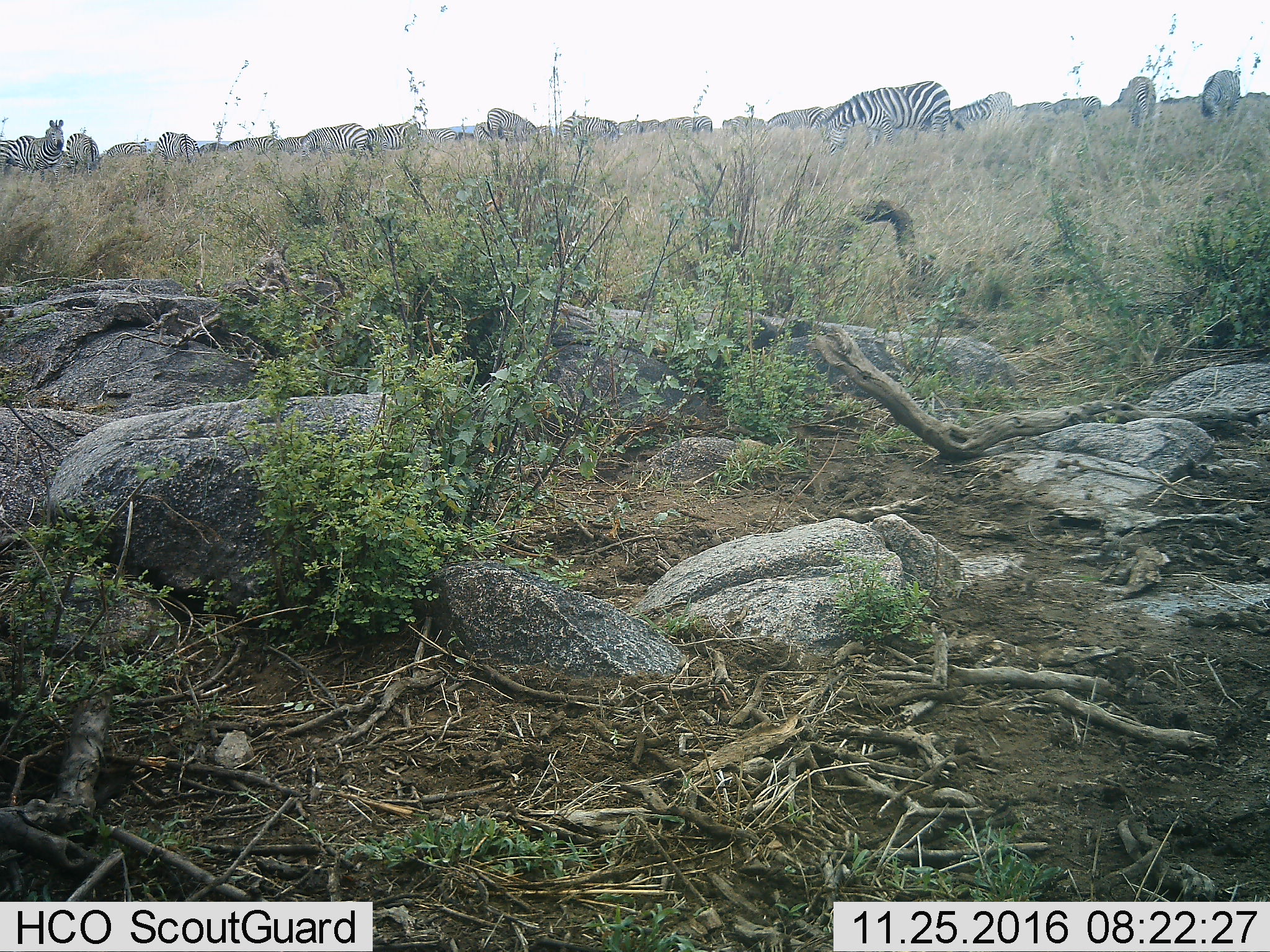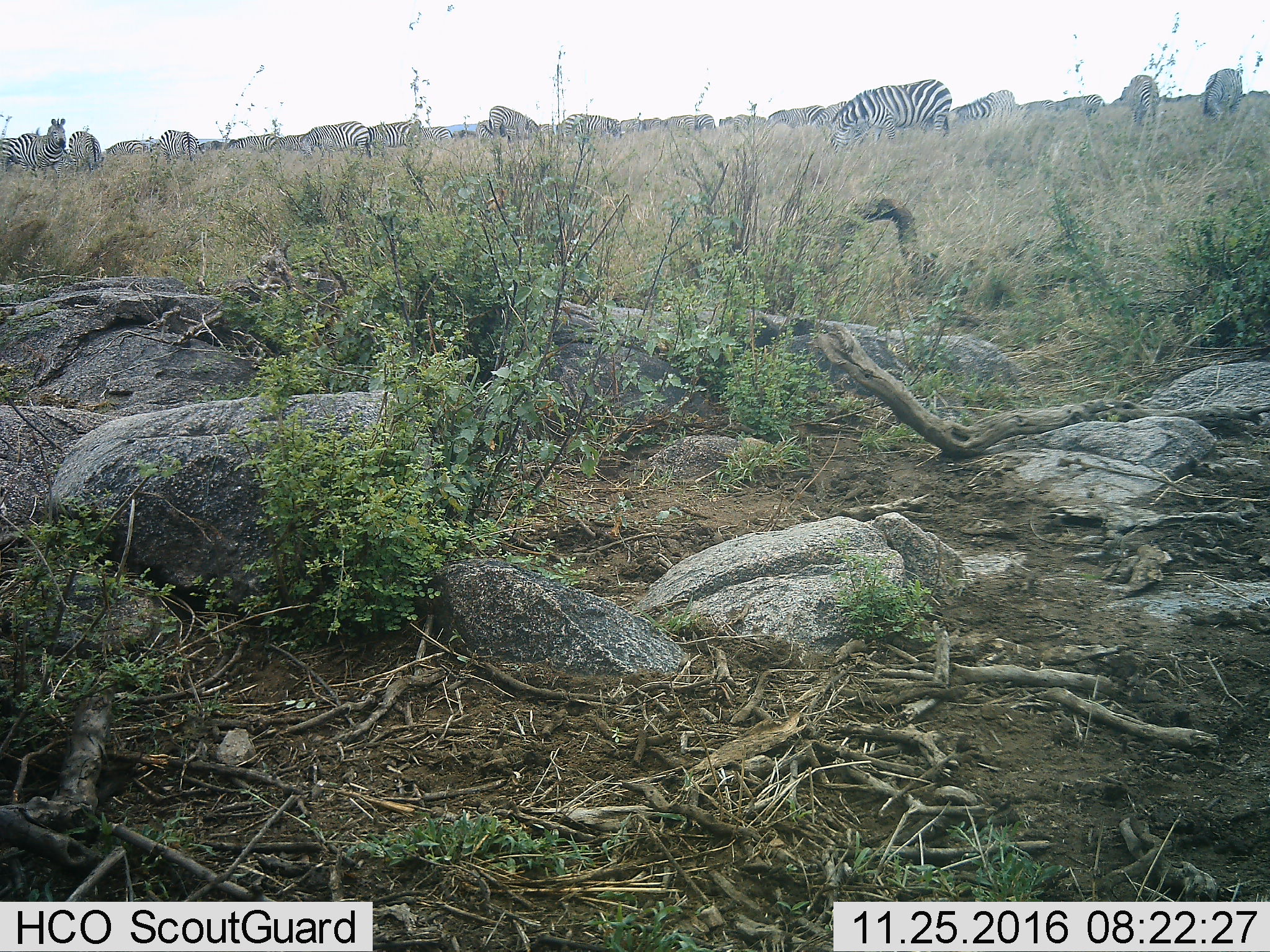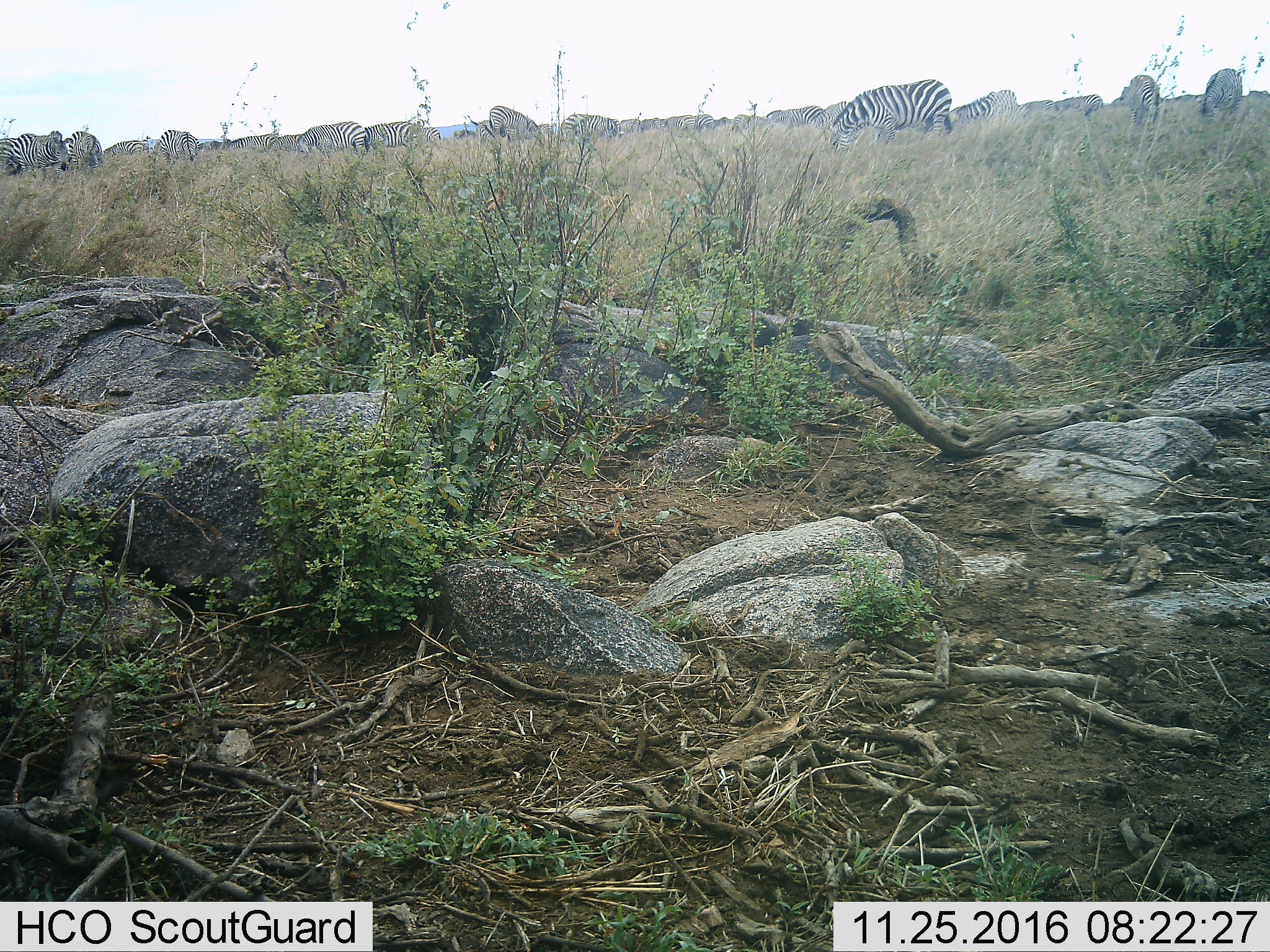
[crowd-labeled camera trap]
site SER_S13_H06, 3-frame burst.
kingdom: Animalia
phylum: Chordata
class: Mammalia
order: Perissodactyla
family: Equidae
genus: Equus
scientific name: Equus quagga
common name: plains zebra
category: zebraplains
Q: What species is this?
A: Zebraplains (plains zebra) (Equus quagga).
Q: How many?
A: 11-50.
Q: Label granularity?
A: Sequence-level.